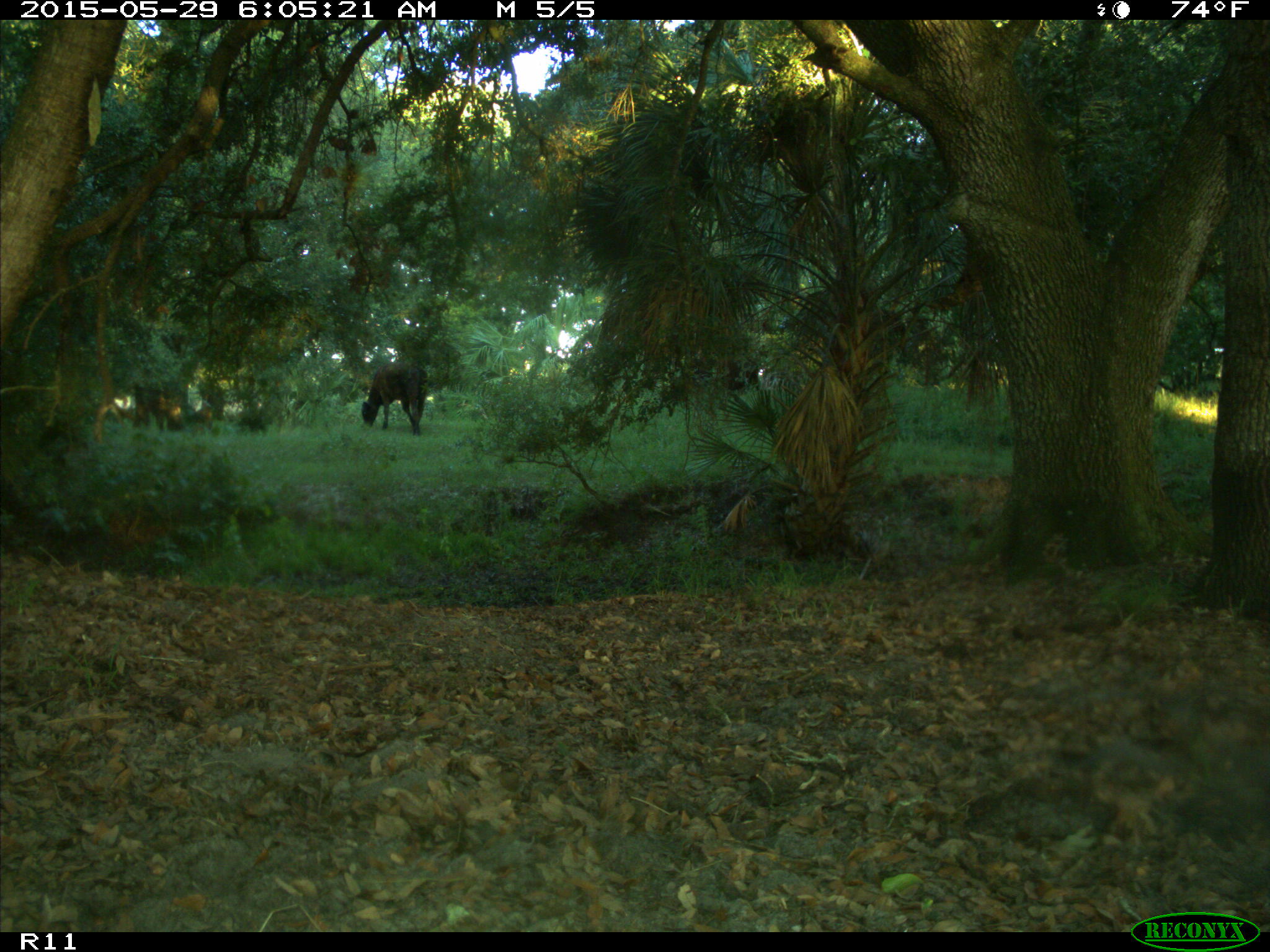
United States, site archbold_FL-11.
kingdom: Animalia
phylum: Chordata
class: Mammalia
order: Artiodactyla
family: Bovidae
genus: Bos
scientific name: Bos taurus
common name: domestic cow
Bos taurus (domestic cow).